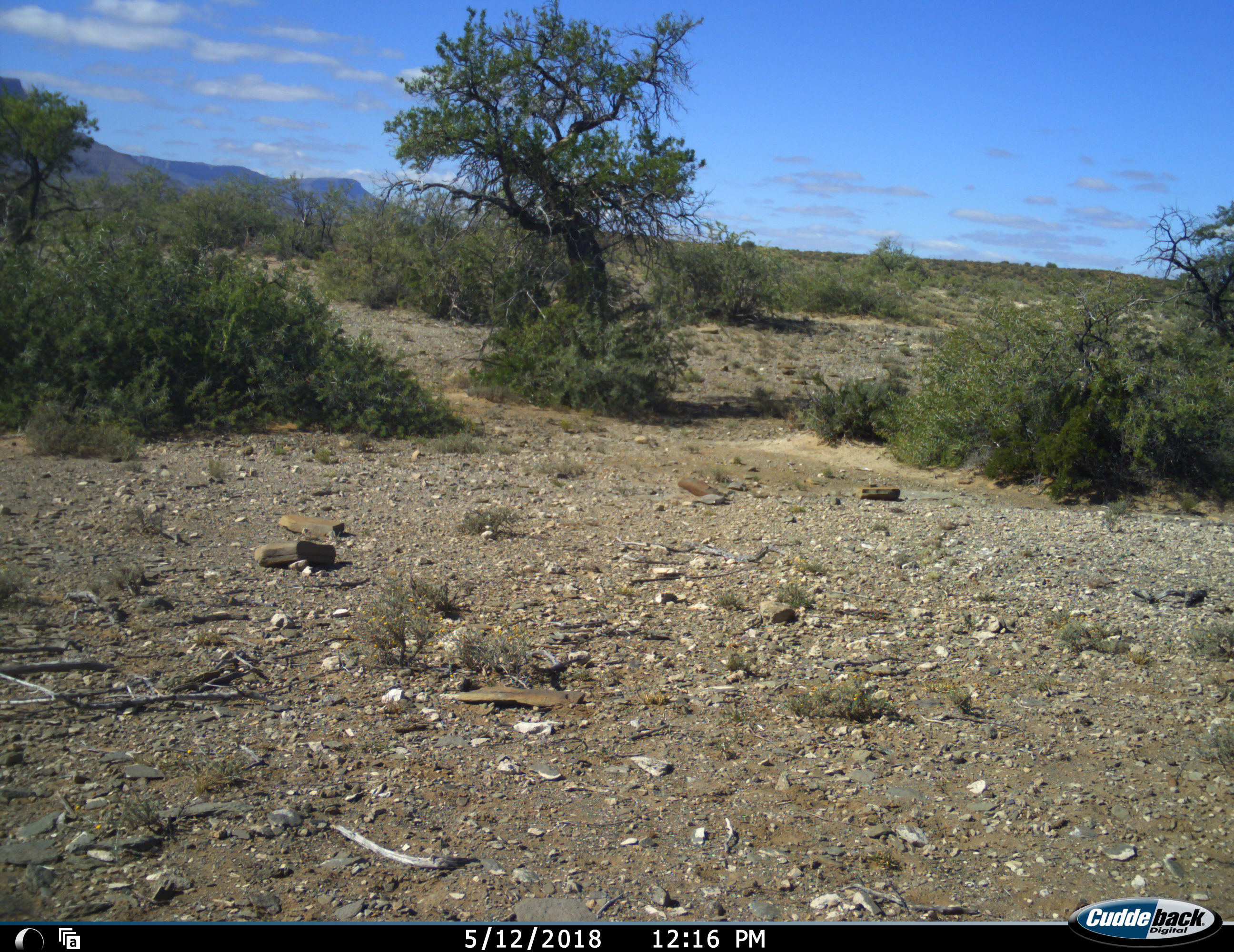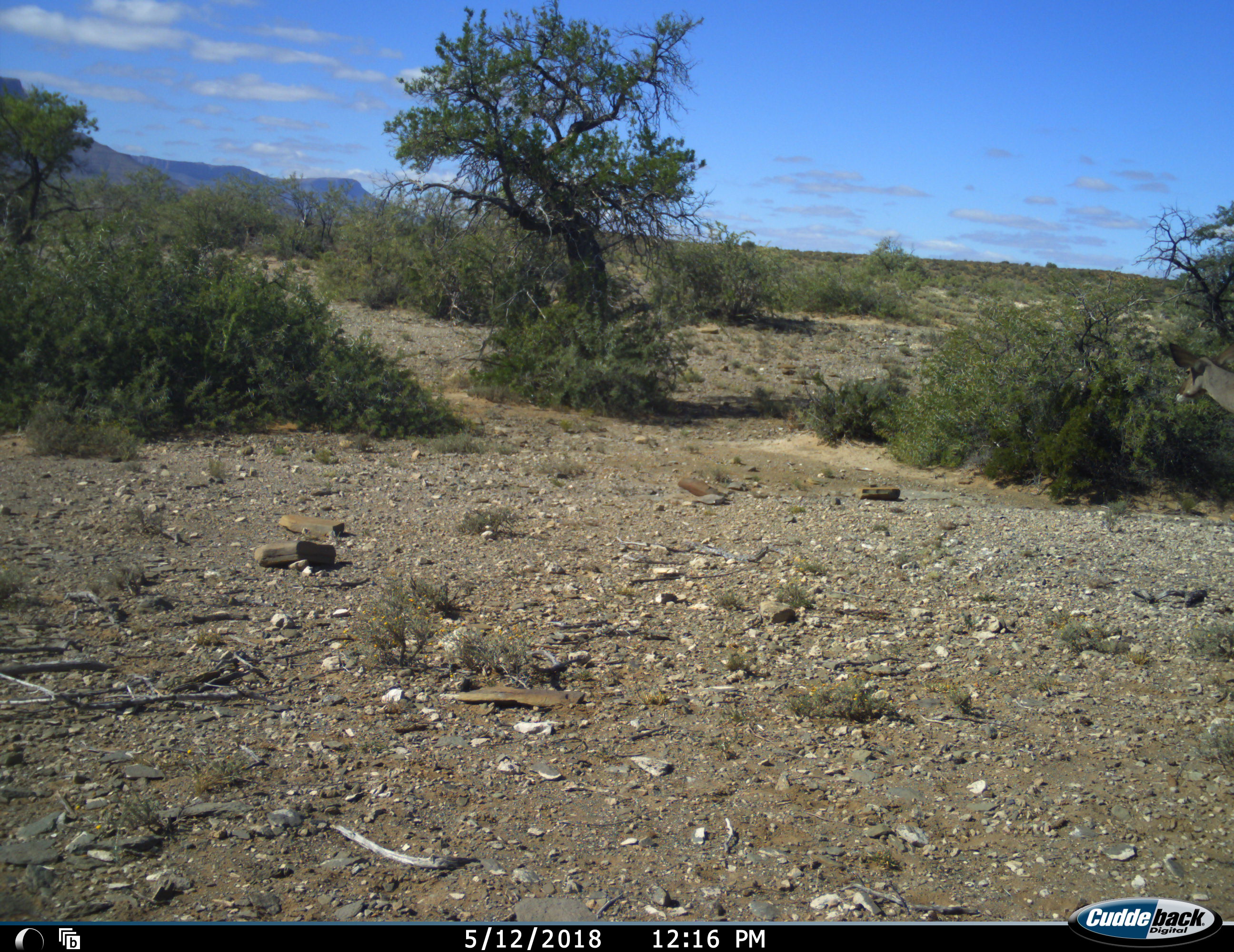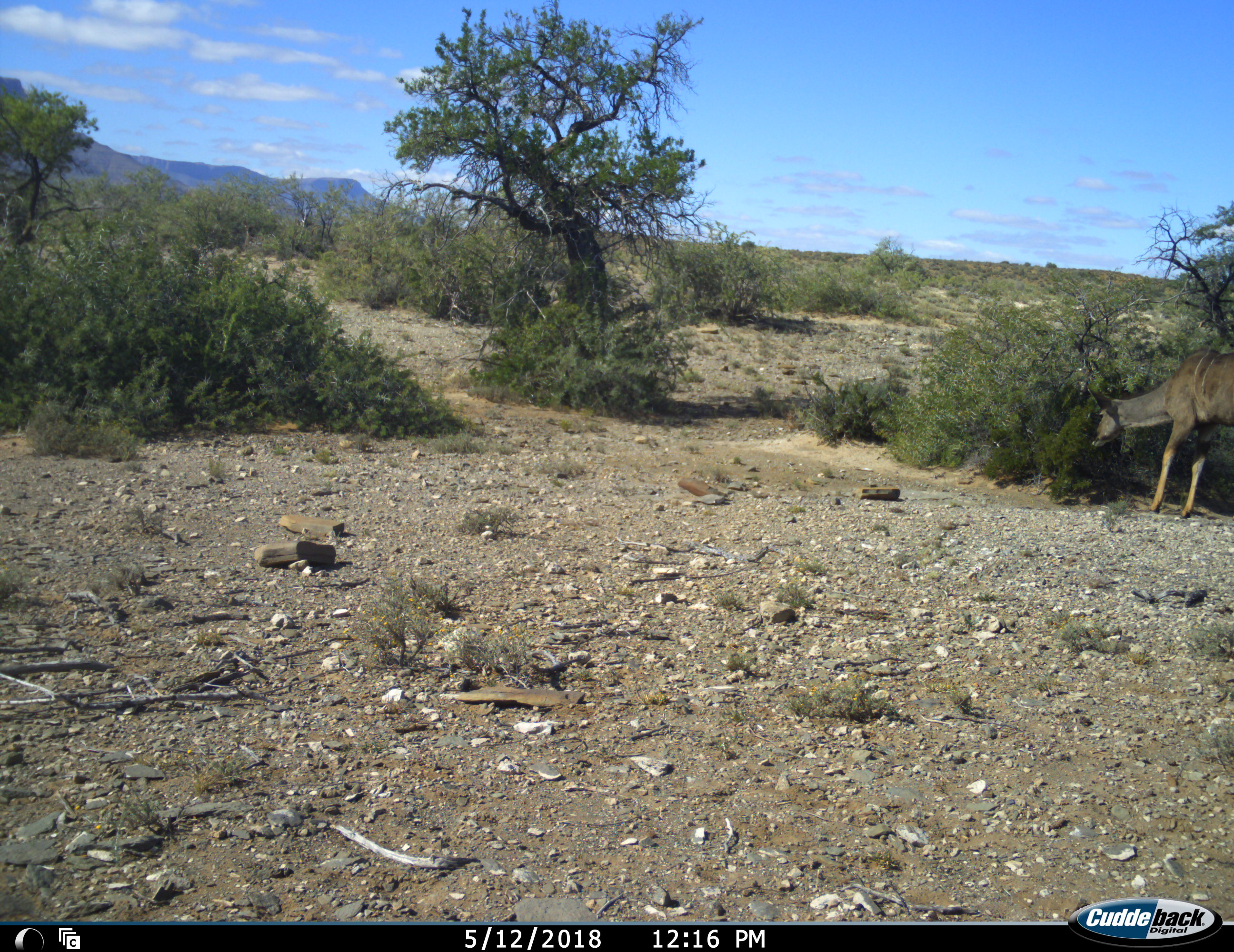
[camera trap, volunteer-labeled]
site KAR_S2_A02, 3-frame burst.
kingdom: Animalia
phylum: Chordata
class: Mammalia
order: Artiodactyla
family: Bovidae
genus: Tragelaphus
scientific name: Tragelaphus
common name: kudu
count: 1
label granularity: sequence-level